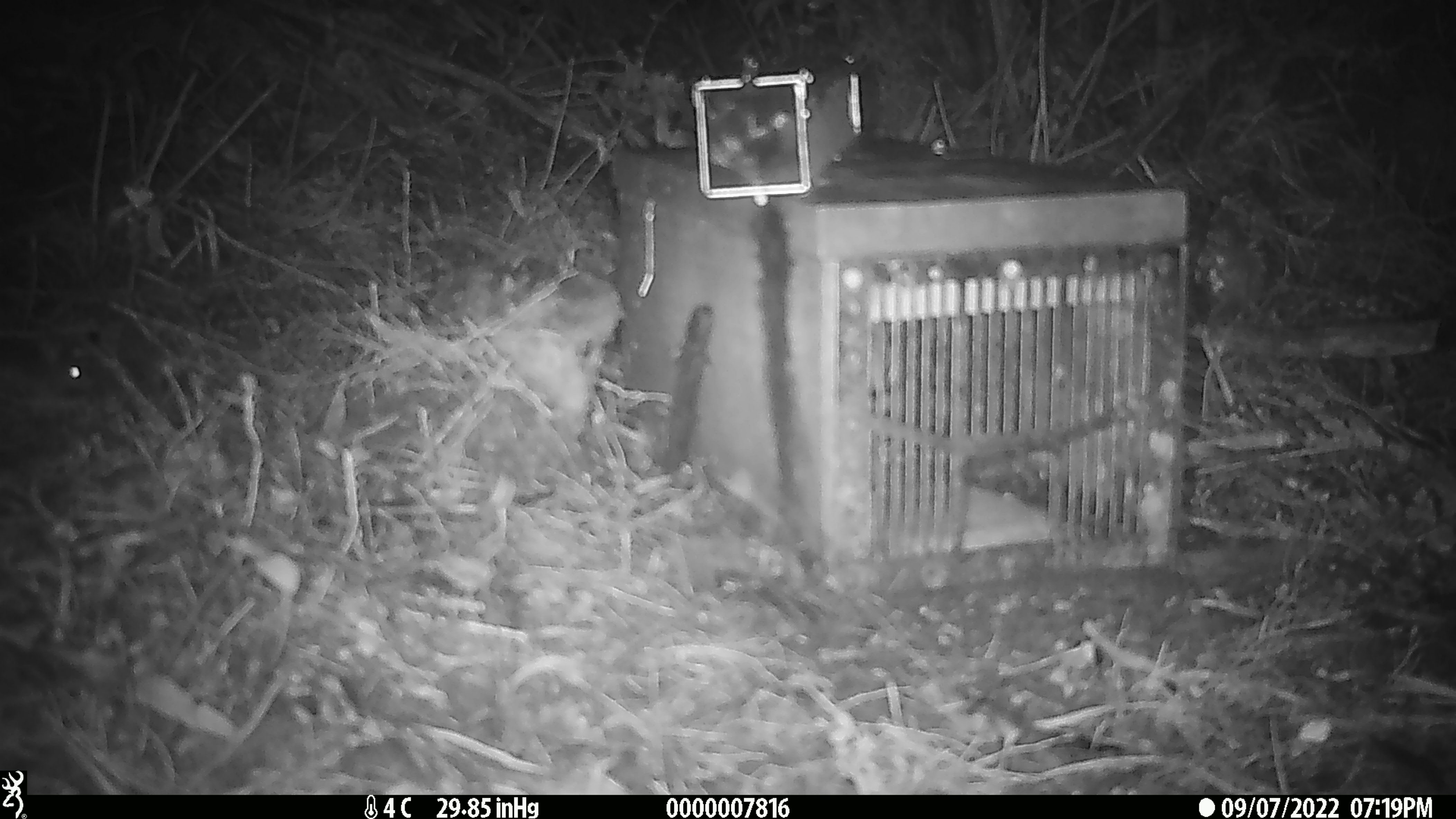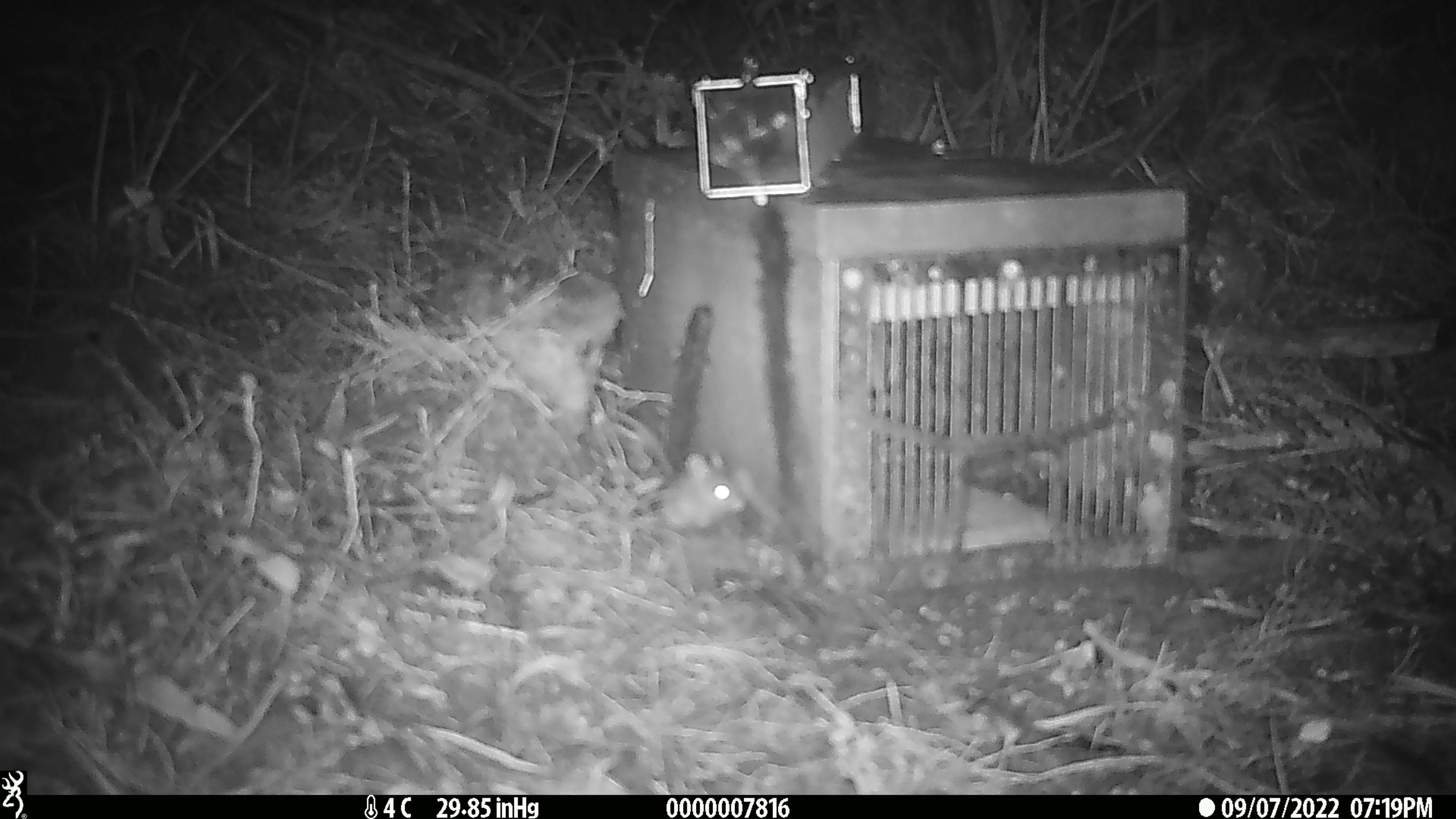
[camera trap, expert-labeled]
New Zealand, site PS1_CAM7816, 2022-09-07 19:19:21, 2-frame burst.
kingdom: Animalia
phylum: Chordata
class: Mammalia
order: Rodentia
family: Muridae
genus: Mus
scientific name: Mus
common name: mouse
Mouse (Mus).